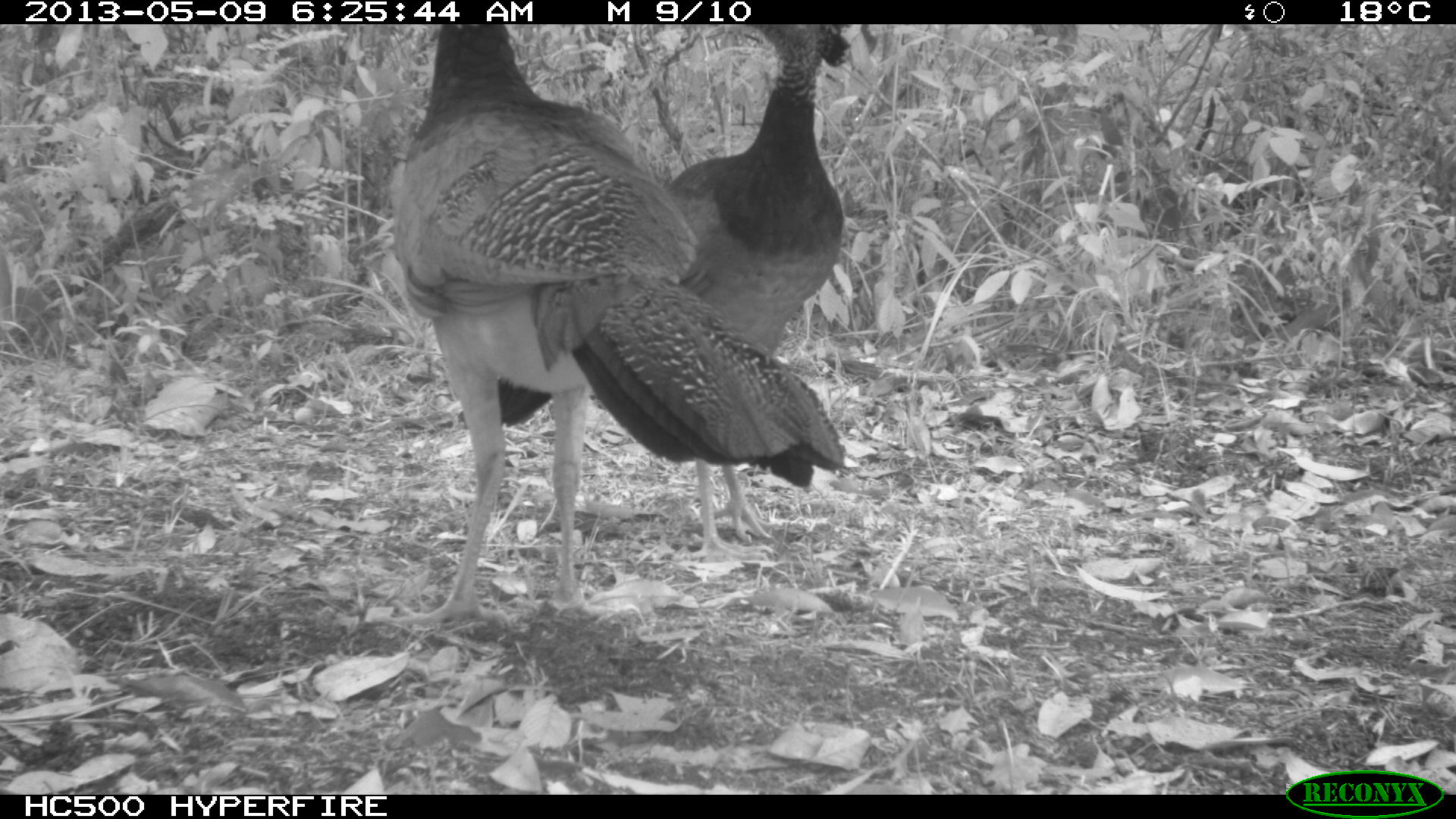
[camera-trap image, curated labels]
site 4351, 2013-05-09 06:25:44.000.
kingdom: Animalia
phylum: Chordata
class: Aves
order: Galliformes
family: Cracidae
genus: Crax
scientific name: Crax rubra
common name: great curassow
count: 3